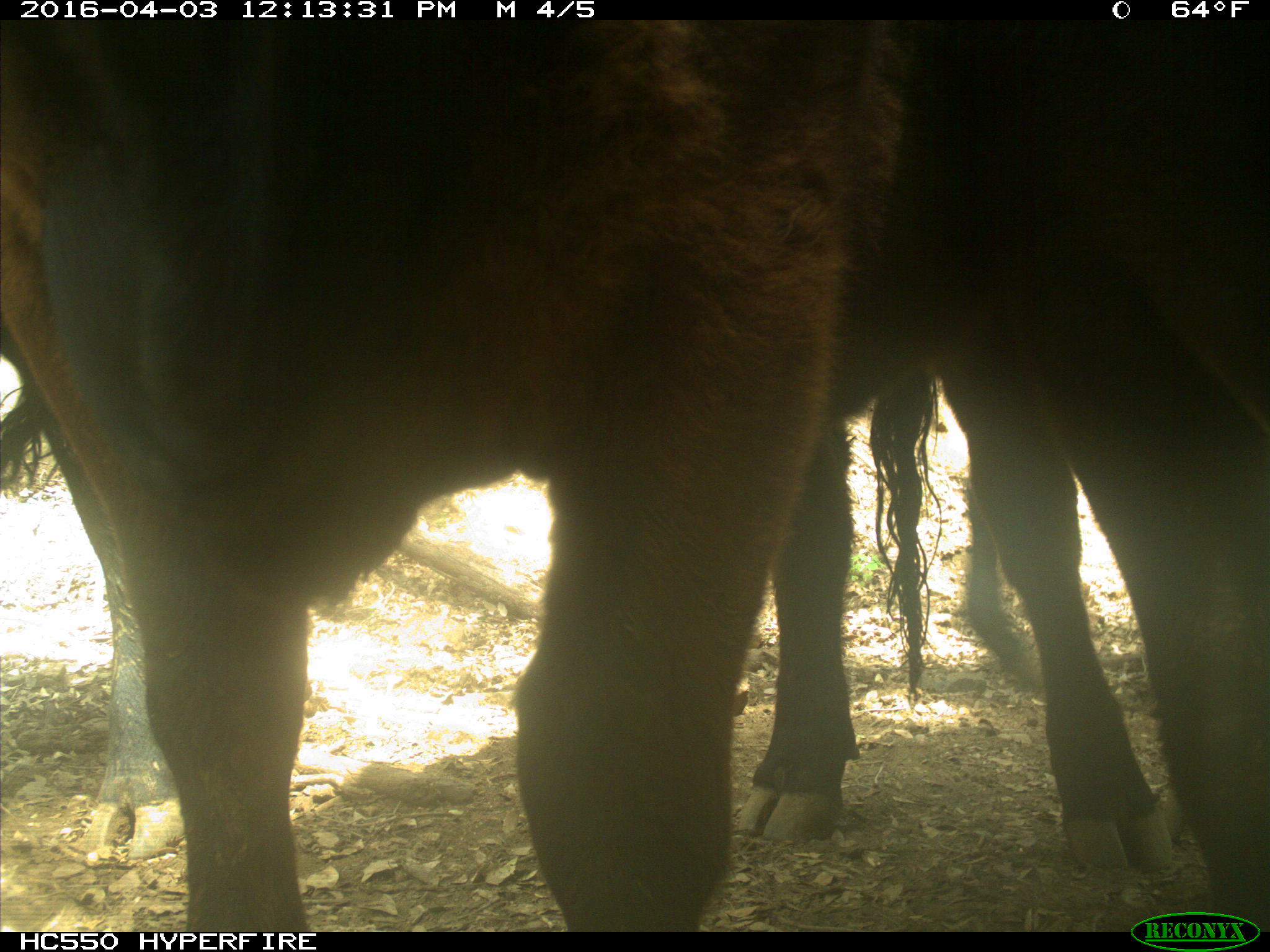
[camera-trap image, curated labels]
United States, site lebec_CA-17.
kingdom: Animalia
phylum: Chordata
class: Mammalia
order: Artiodactyla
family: Bovidae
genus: Bos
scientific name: Bos taurus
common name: domestic cow